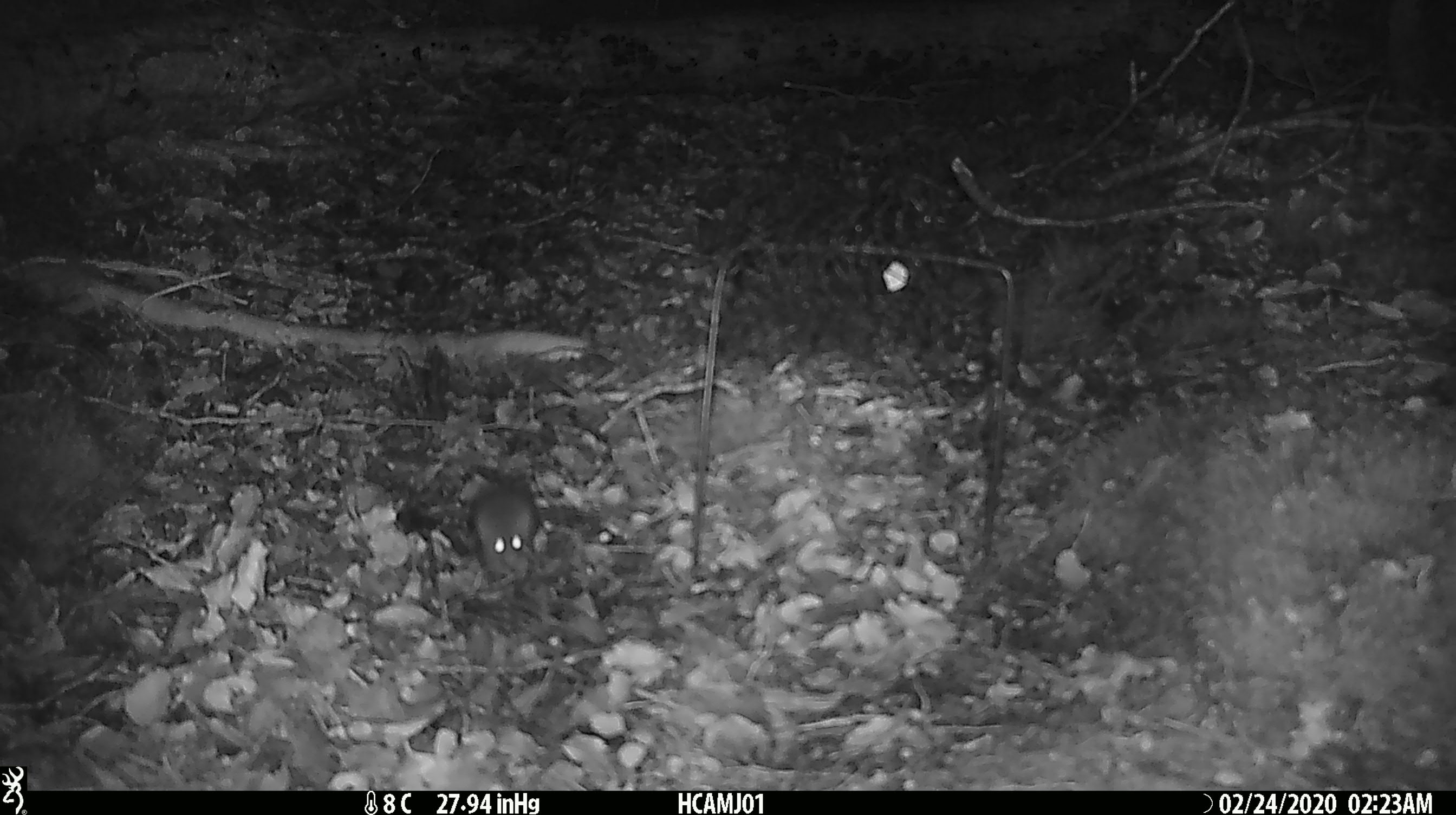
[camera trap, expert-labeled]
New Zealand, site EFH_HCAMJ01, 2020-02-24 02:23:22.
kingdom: Animalia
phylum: Chordata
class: Mammalia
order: Rodentia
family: Muridae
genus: Mus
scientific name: Mus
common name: mouse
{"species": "mouse (Mus)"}